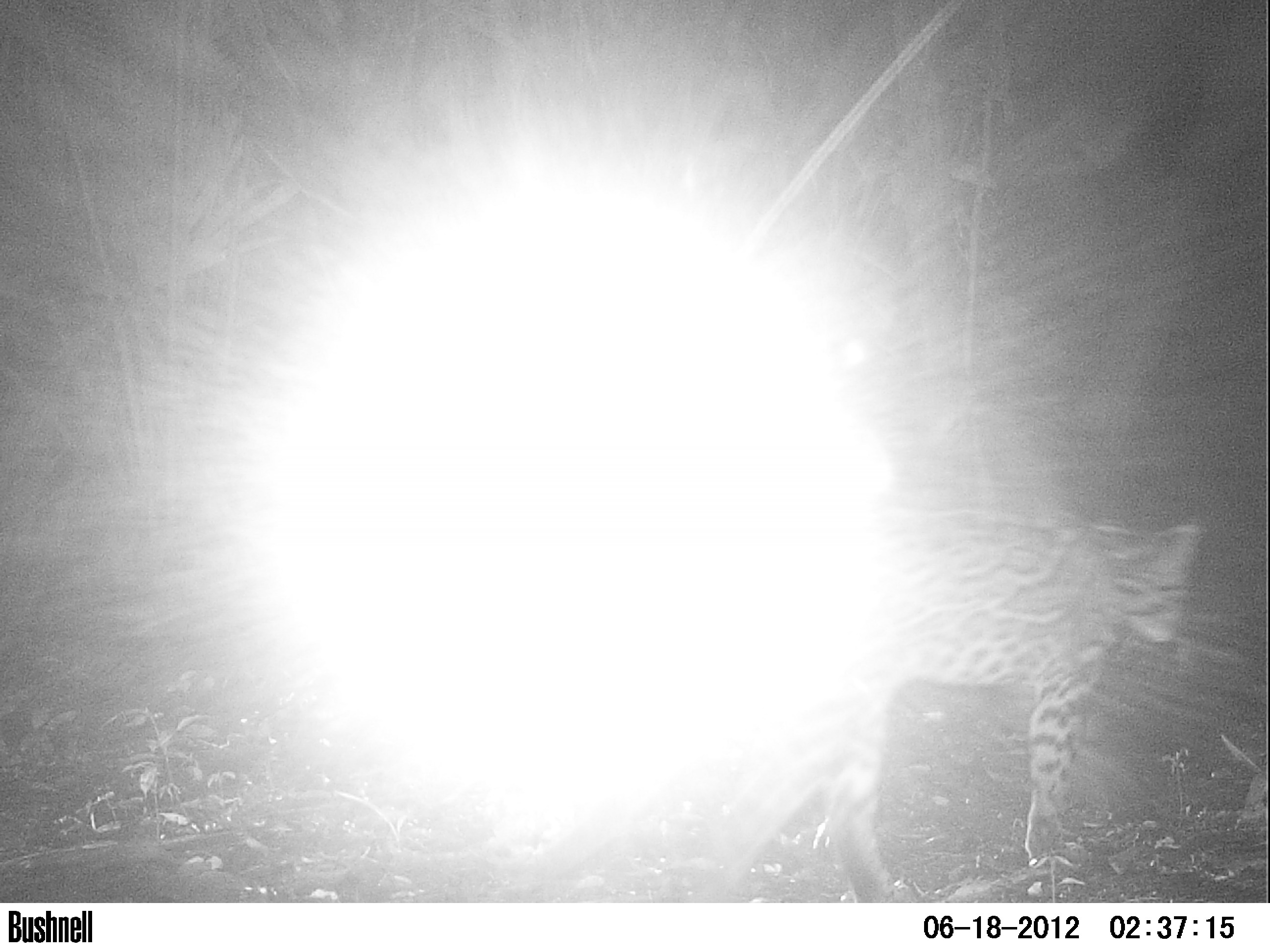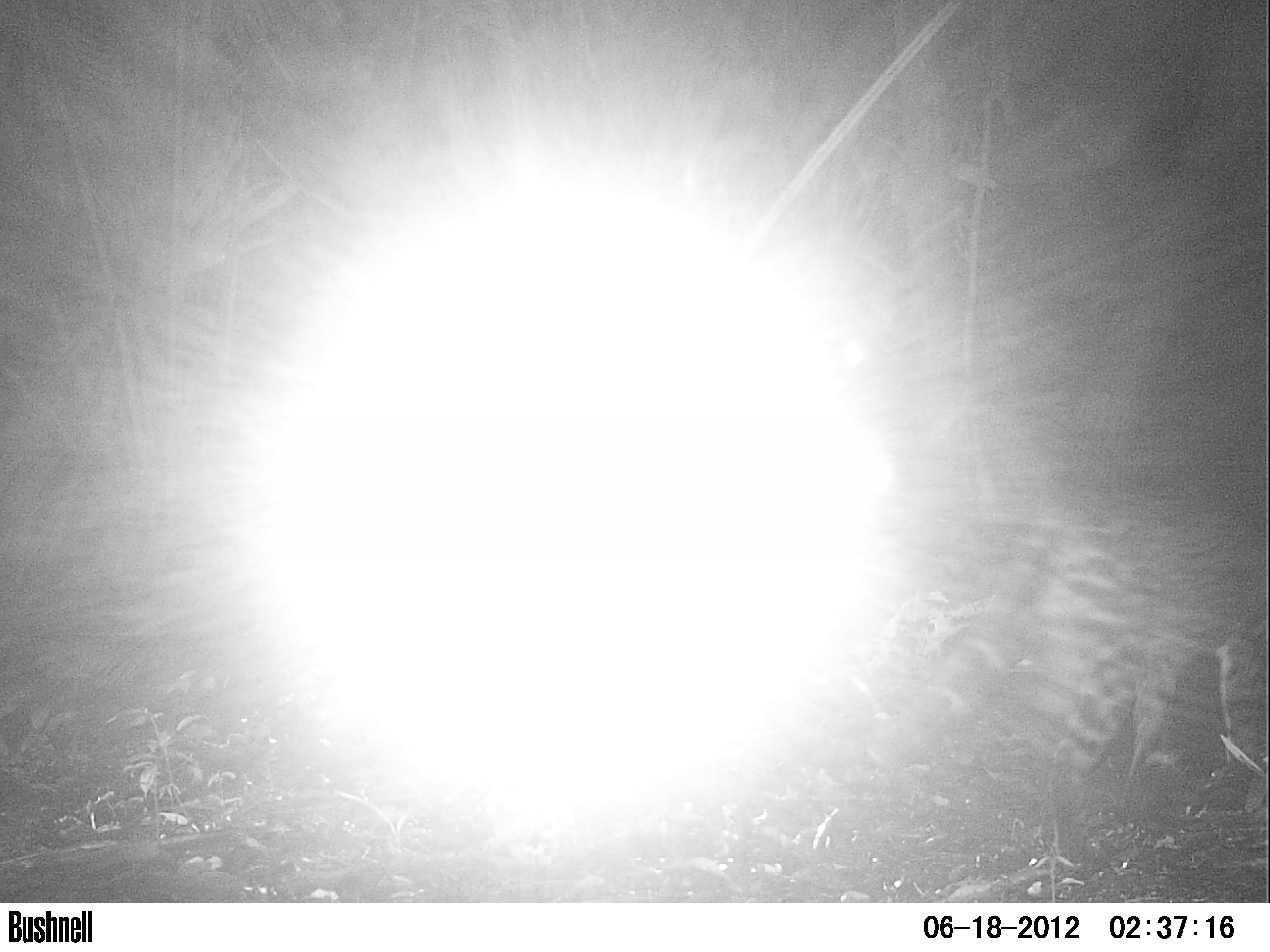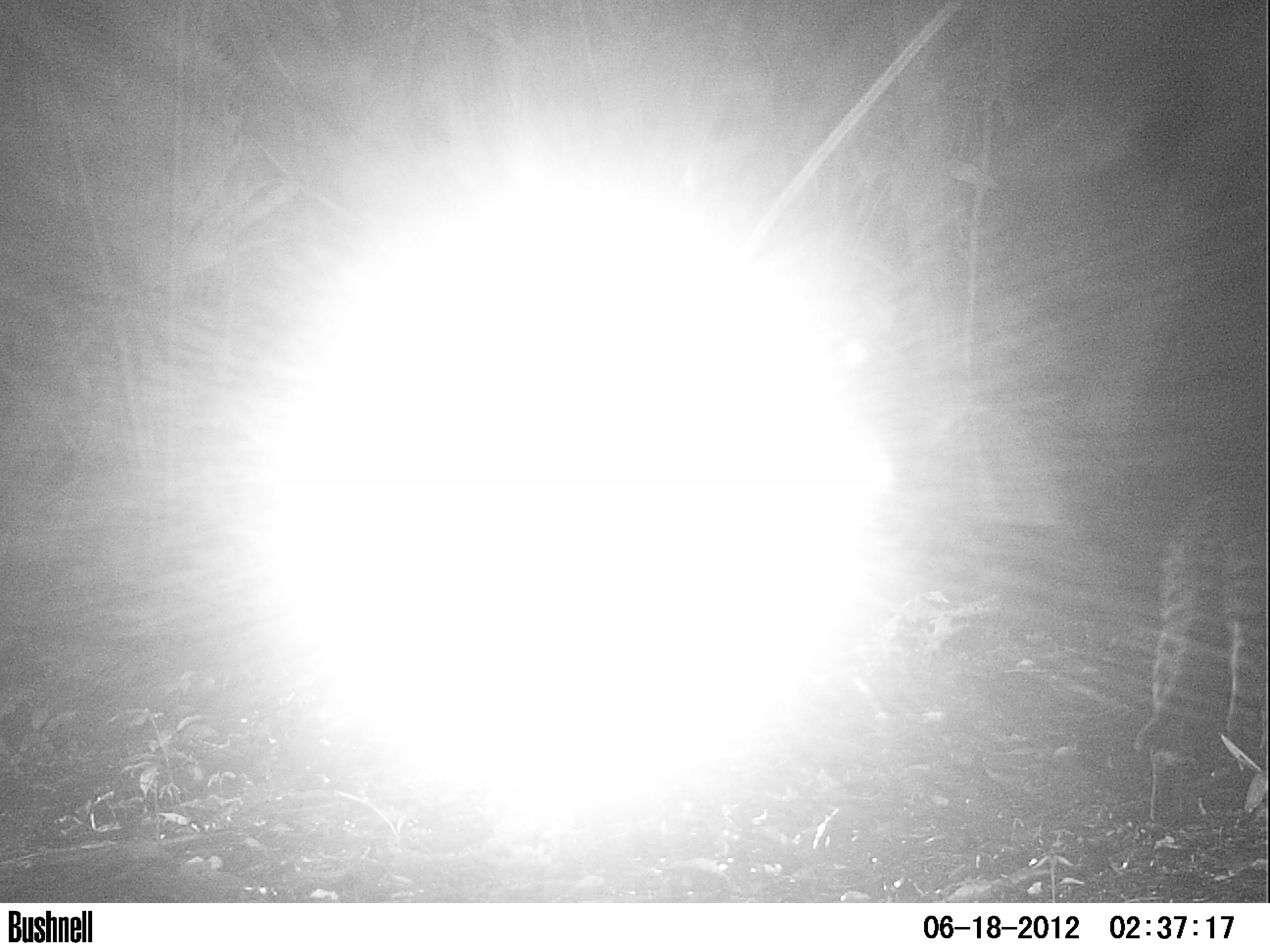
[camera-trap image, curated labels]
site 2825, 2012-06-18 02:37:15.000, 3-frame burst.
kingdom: Animalia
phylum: Chordata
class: Mammalia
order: Carnivora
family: Felidae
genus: Leopardus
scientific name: Leopardus pardalis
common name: ocelot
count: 1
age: adult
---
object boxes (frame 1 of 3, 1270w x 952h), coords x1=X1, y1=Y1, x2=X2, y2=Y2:
leopardus pardalis: x1=526, y1=508, x2=1198, y2=902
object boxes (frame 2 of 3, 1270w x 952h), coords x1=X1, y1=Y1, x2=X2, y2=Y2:
leopardus pardalis: x1=864, y1=499, x2=1270, y2=858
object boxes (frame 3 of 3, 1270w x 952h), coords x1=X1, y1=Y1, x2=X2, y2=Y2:
leopardus pardalis: x1=1133, y1=484, x2=1270, y2=825